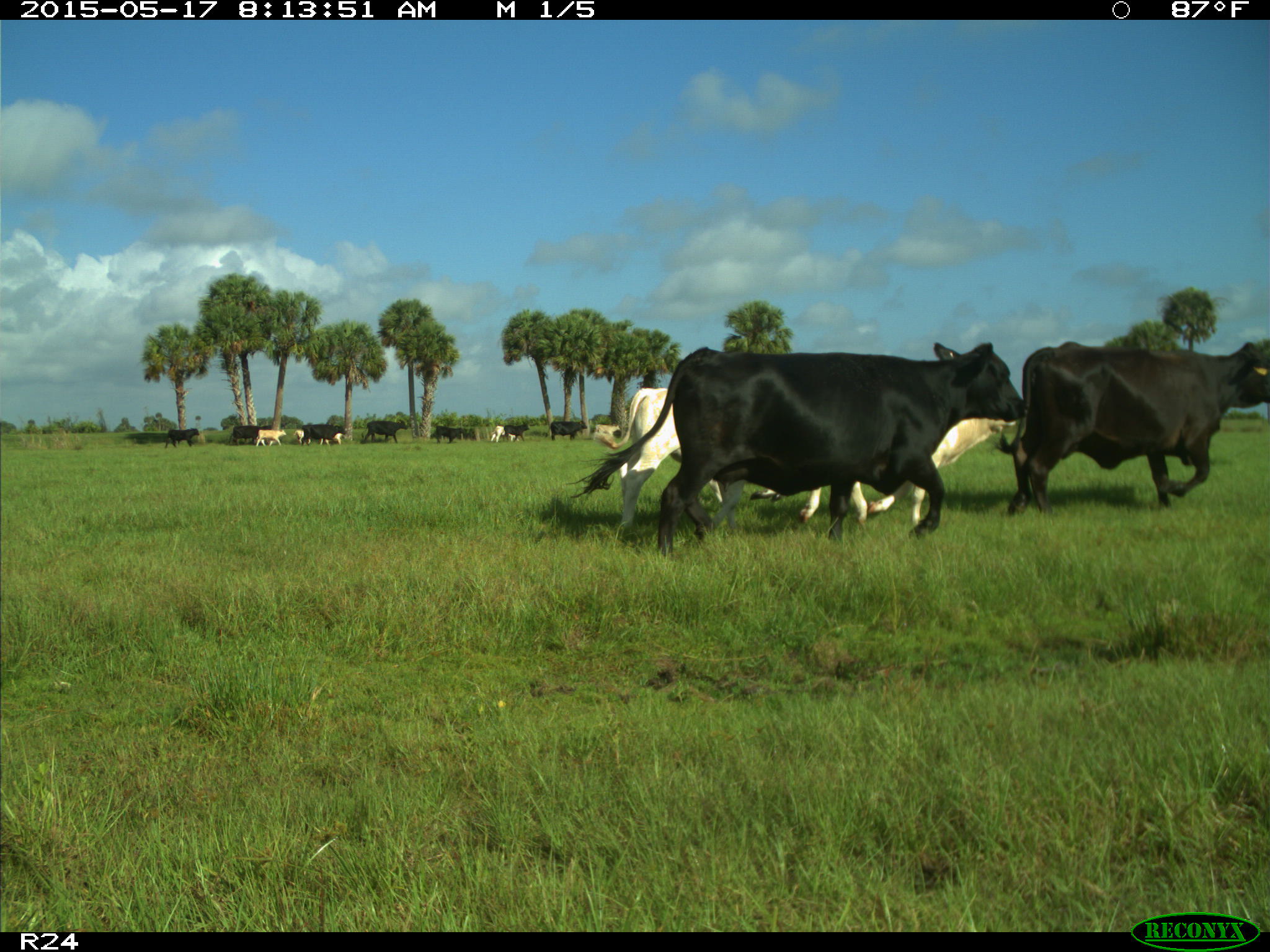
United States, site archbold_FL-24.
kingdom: Animalia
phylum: Chordata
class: Mammalia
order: Artiodactyla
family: Bovidae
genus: Bos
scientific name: Bos taurus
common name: domestic cow